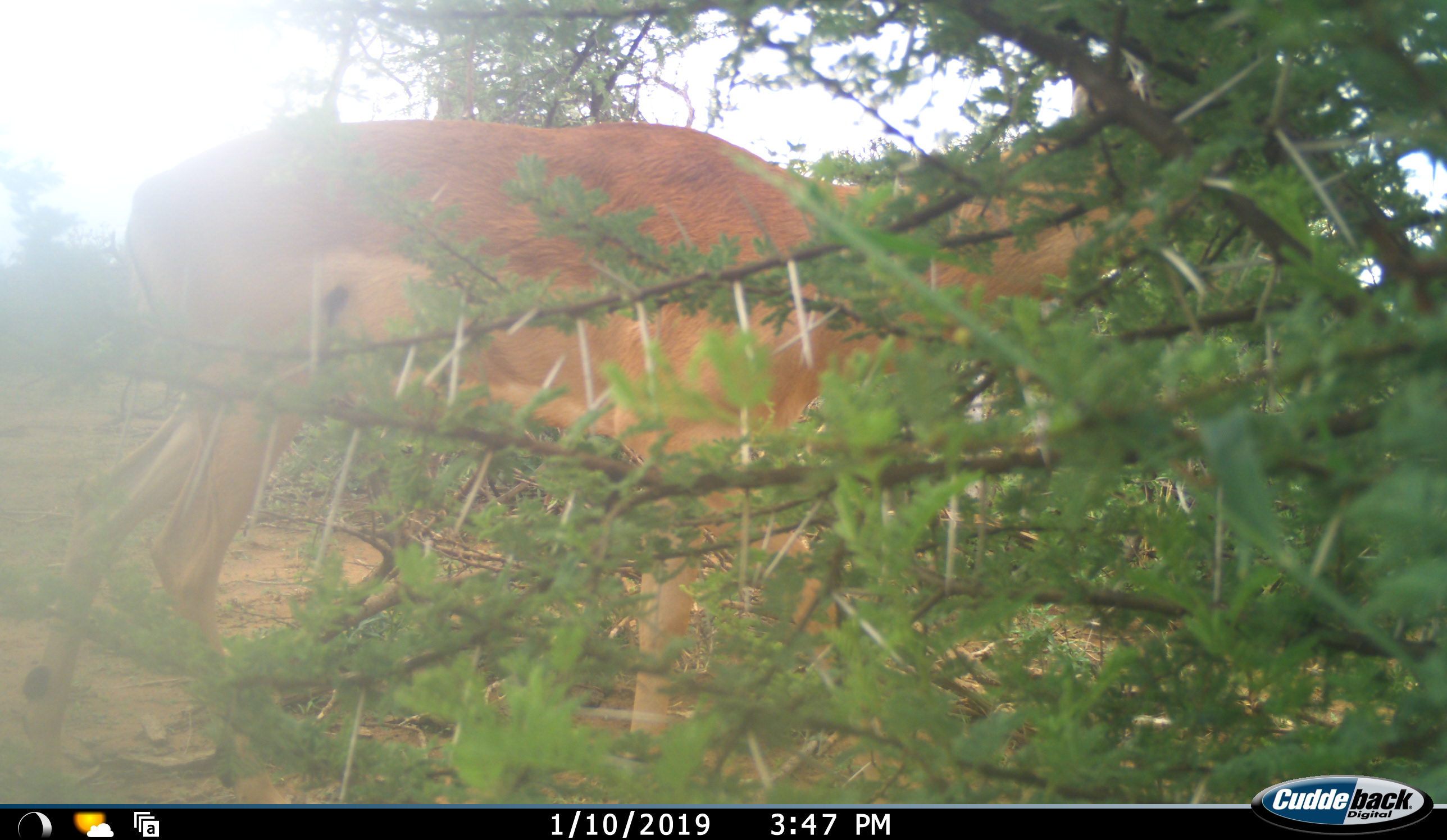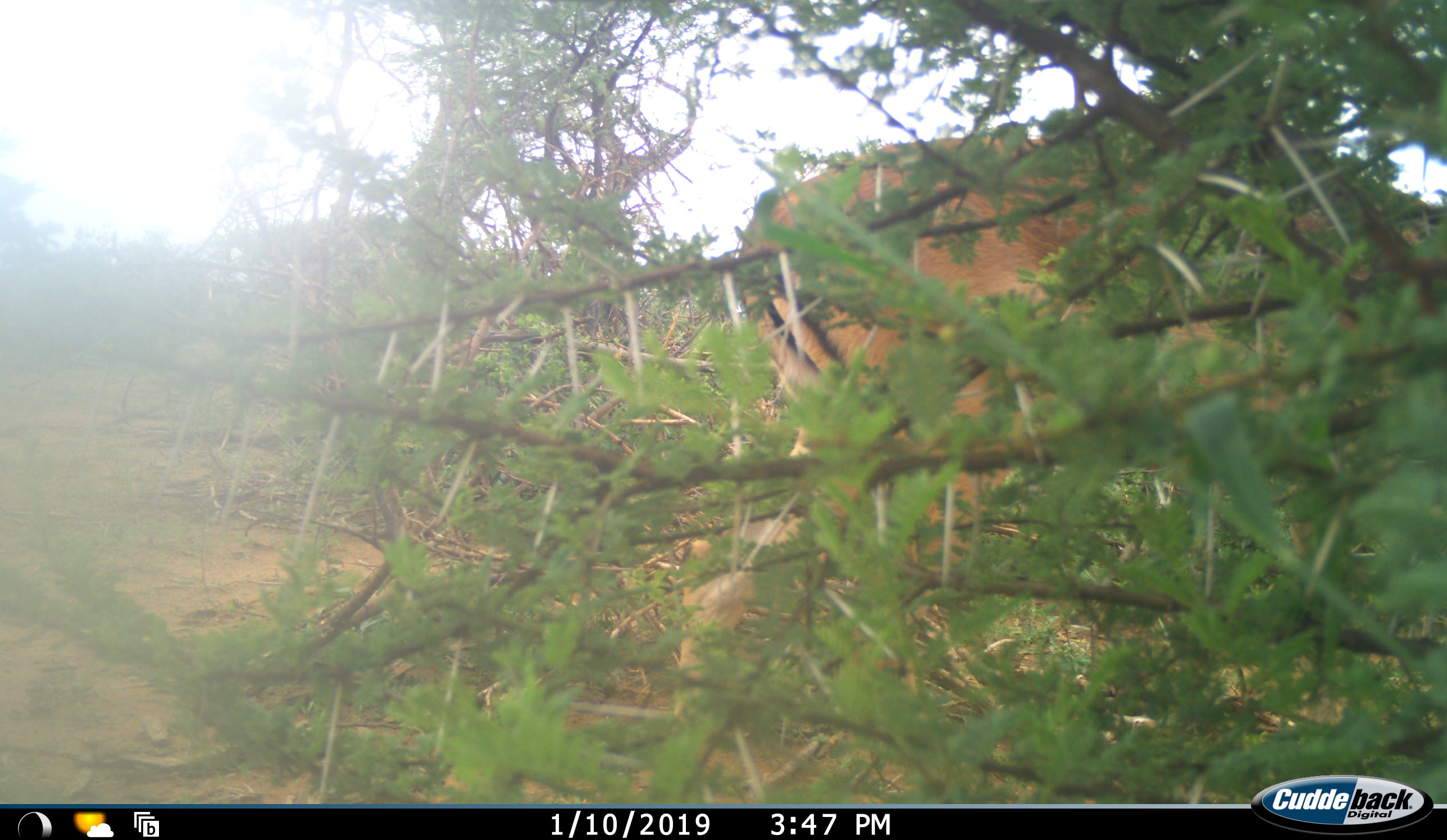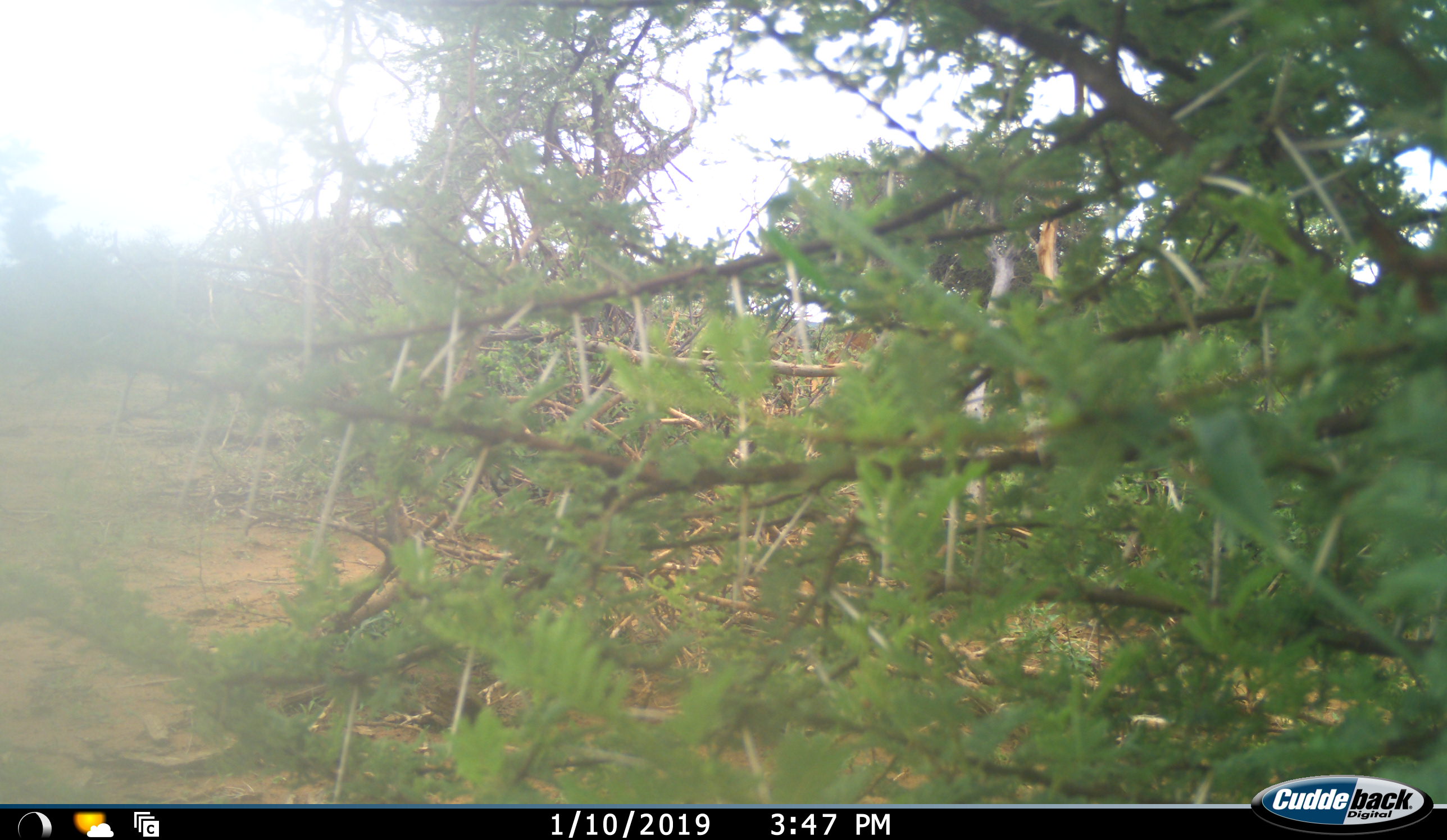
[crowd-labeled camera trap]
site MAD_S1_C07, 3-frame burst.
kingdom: Animalia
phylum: Chordata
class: Mammalia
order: Artiodactyla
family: Bovidae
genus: Aepyceros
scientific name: Aepyceros melampus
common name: impala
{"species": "impala (Aepyceros melampus)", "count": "1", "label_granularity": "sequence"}